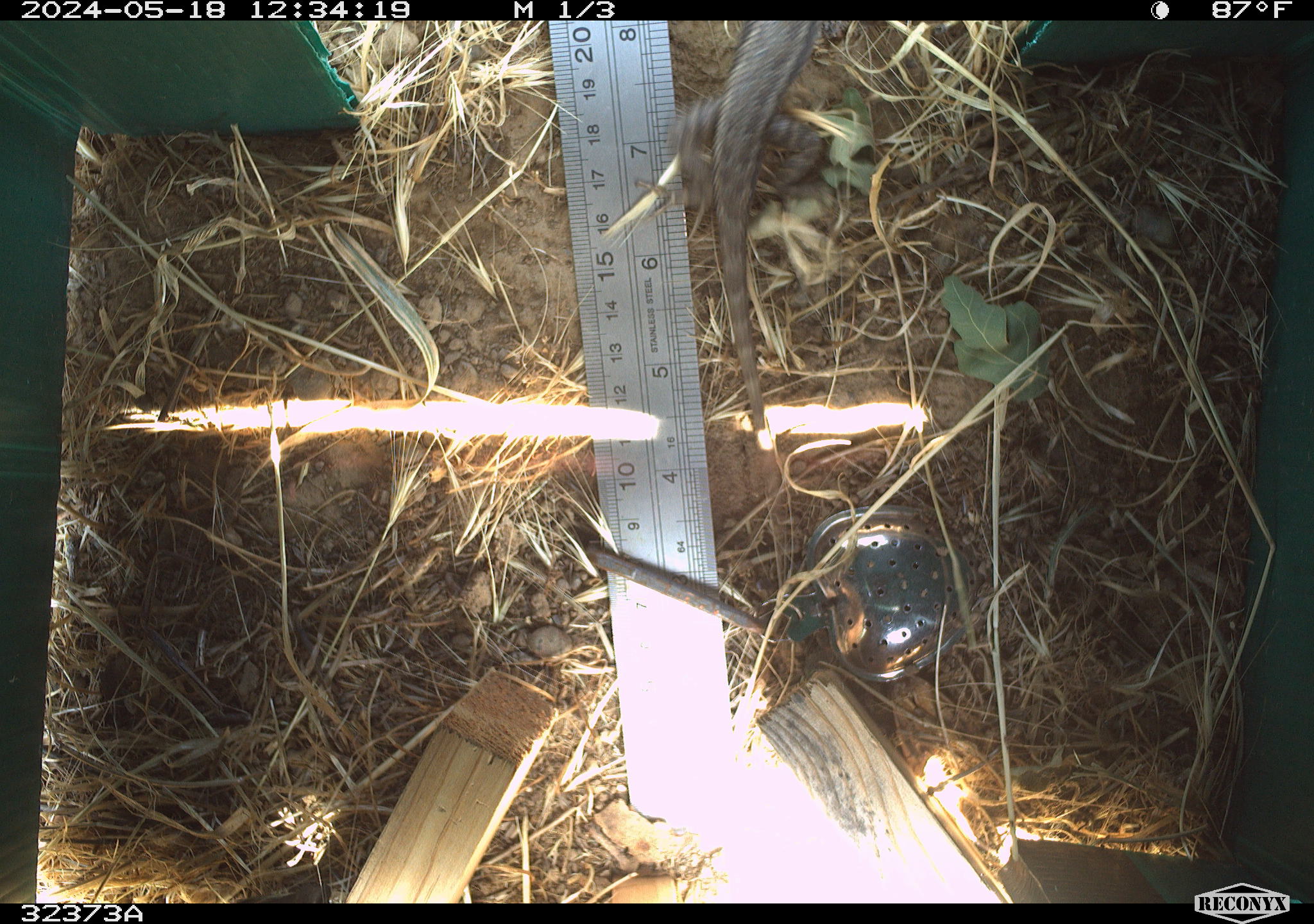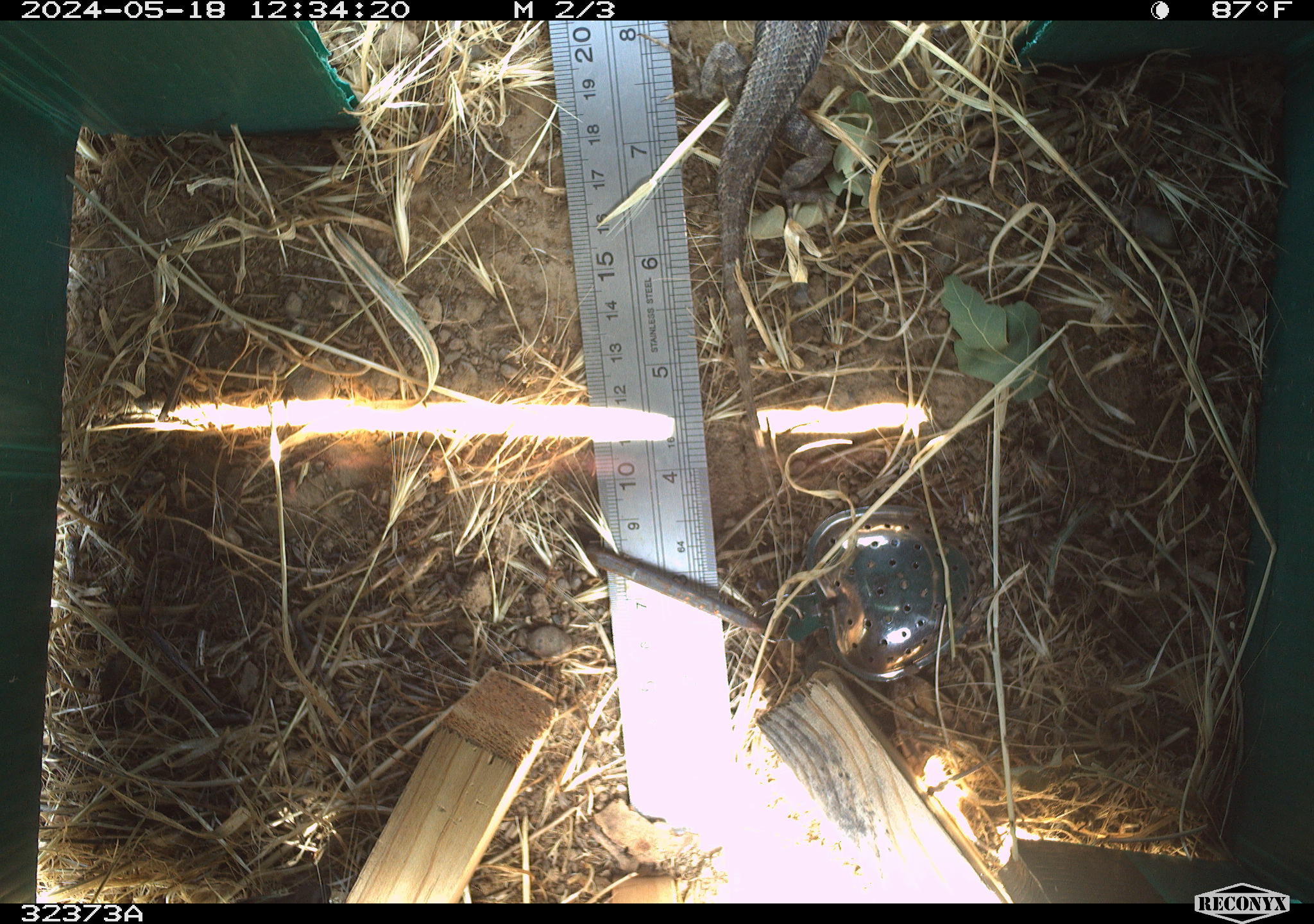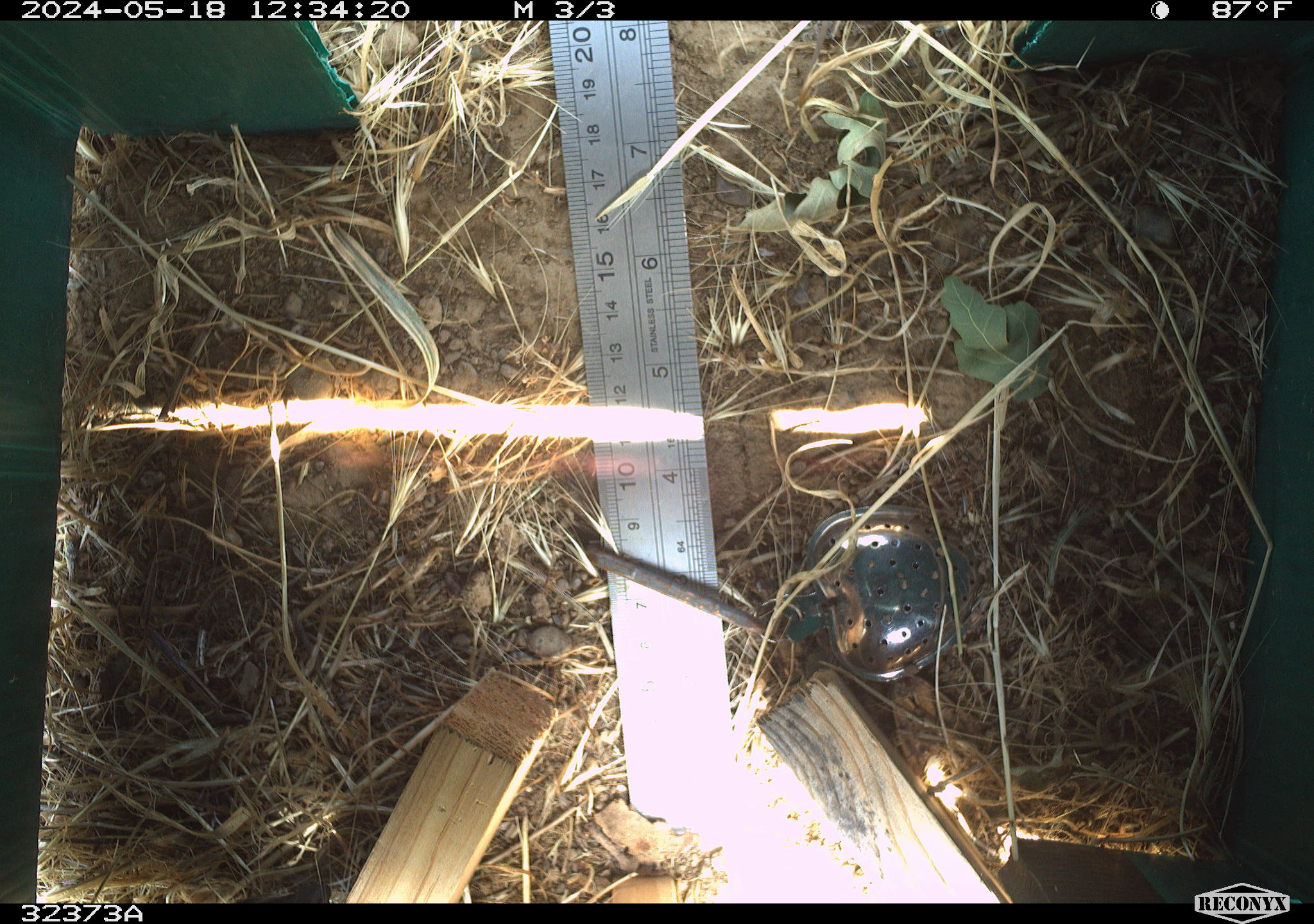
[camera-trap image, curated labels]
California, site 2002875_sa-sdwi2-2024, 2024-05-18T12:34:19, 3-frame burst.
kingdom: Animalia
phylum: Chordata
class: Reptilia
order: Squamata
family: Phrynosomatidae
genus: Sceloporus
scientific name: Sceloporus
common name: spiny lizards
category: sceloporus species